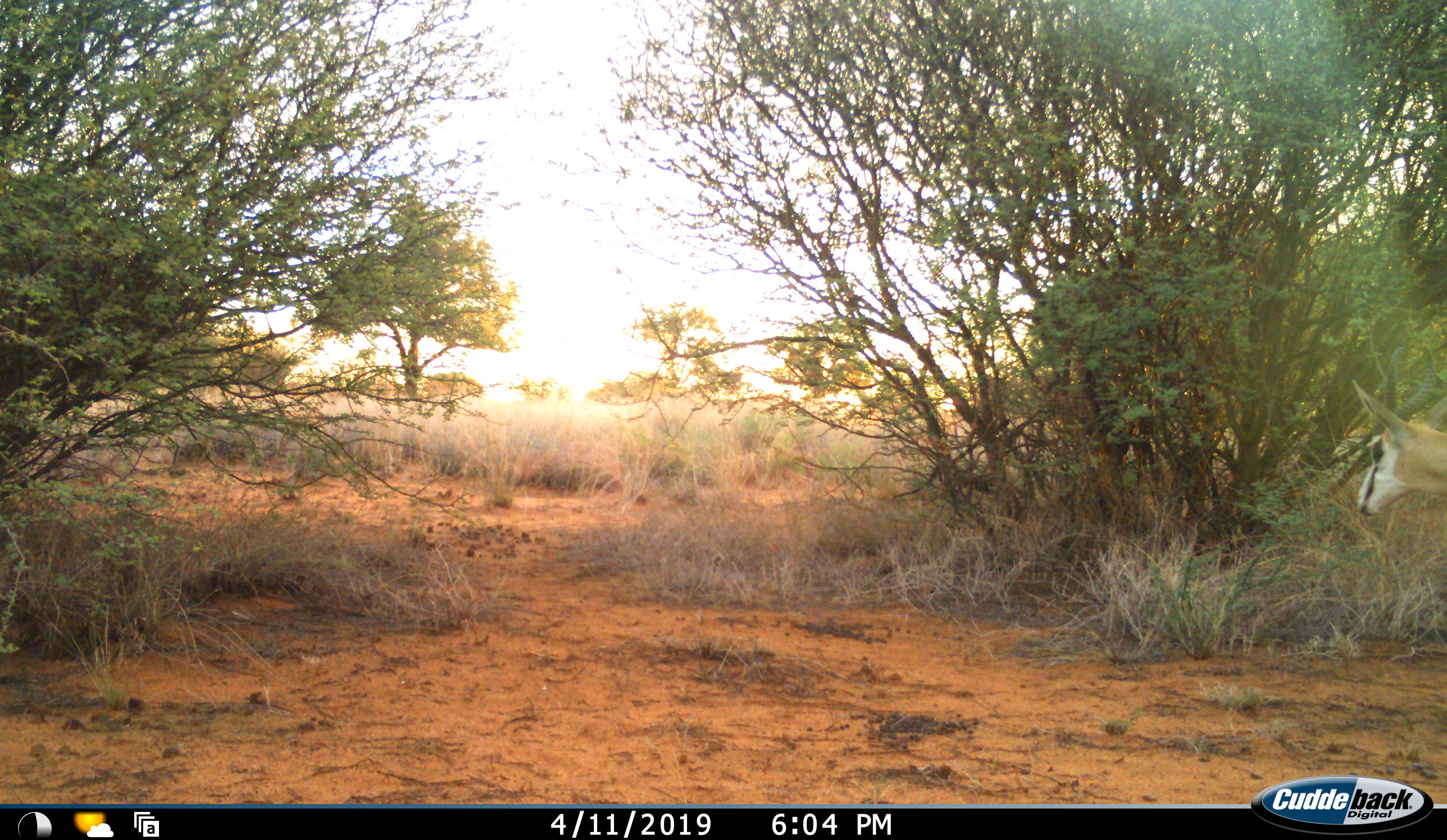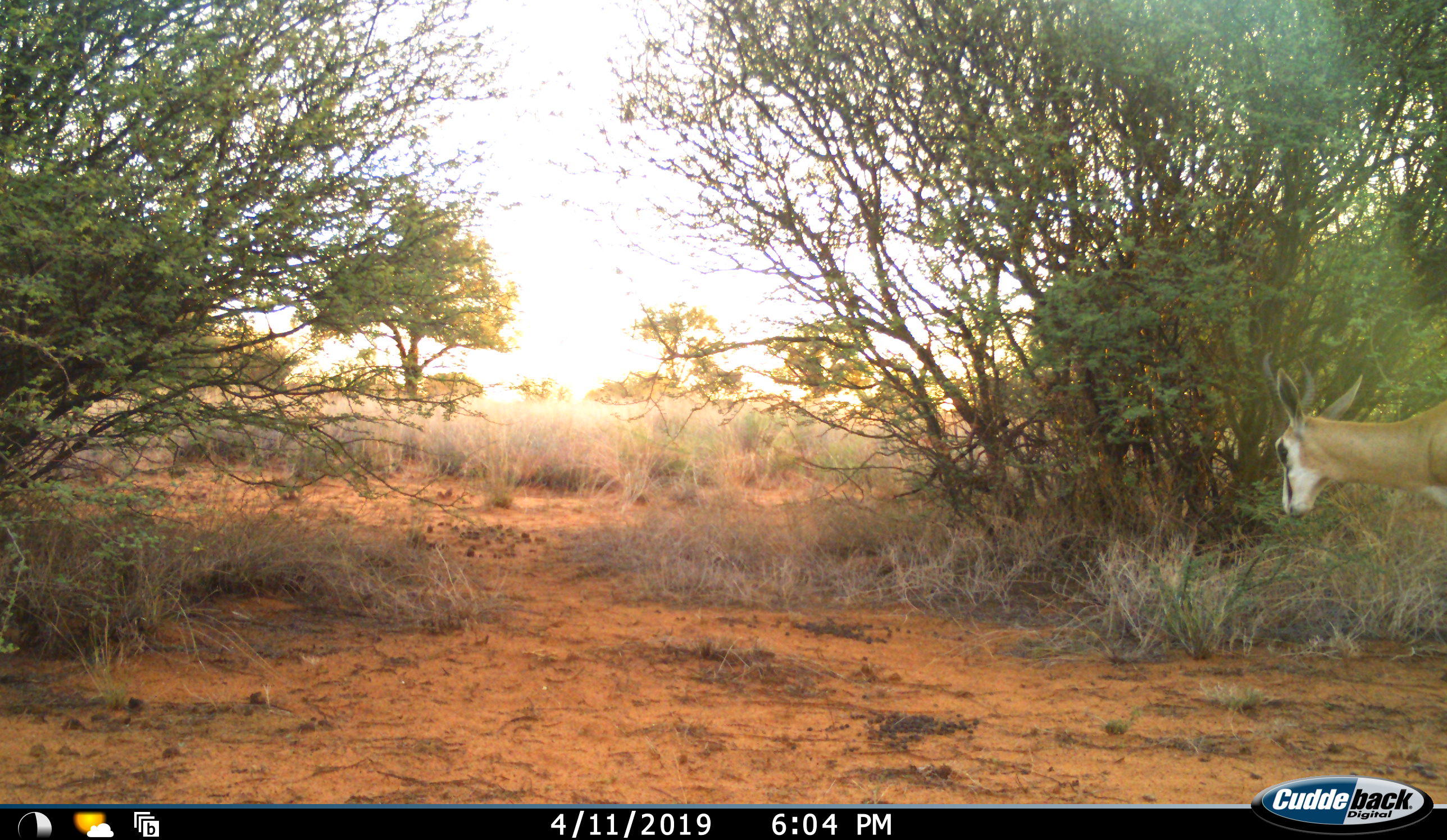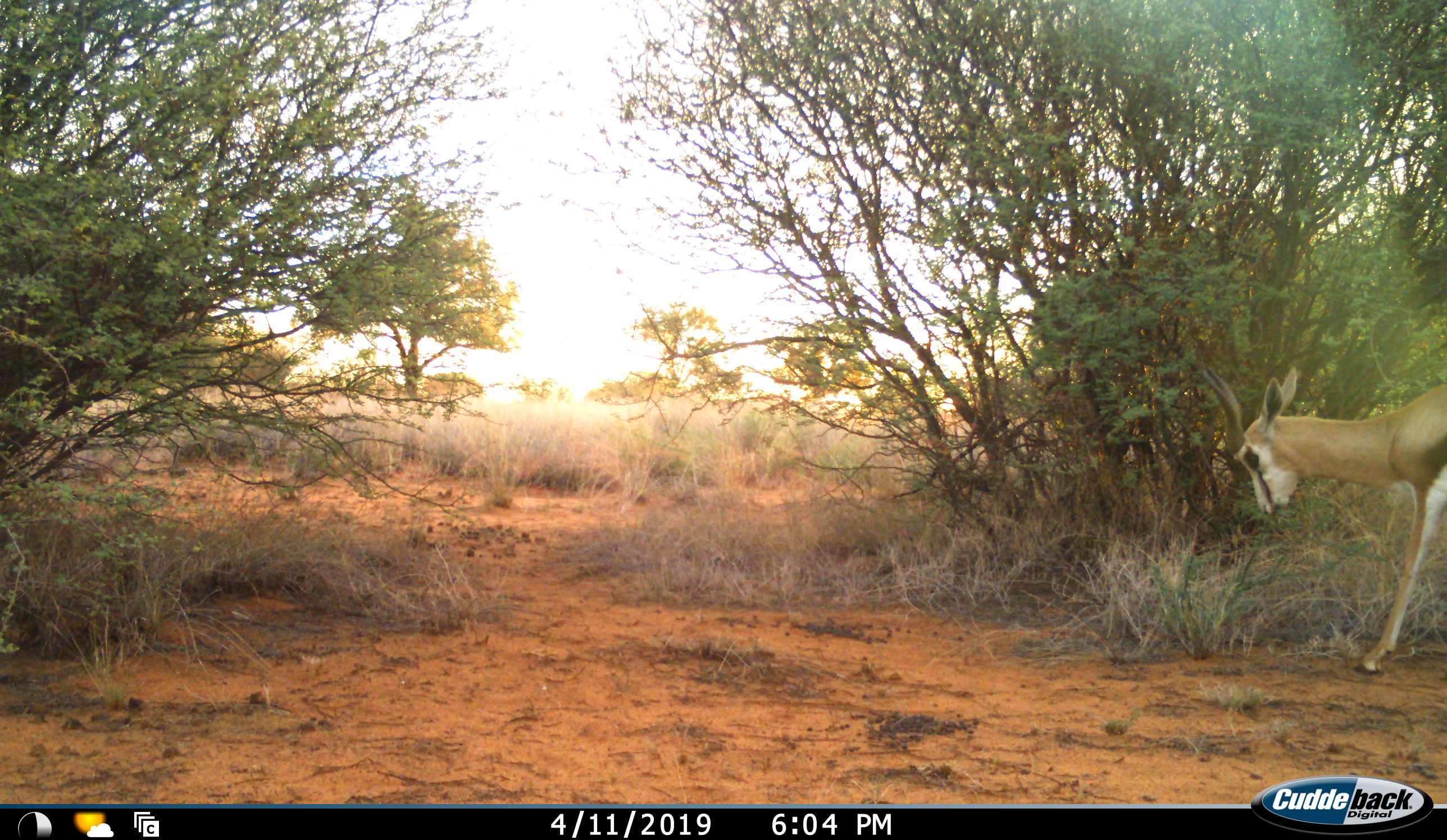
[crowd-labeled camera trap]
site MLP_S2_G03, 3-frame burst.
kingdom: Animalia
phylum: Chordata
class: Mammalia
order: Artiodactyla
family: Bovidae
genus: Antidorcas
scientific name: Antidorcas marsupialis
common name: springbok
Springbok (Antidorcas marsupialis), count 1. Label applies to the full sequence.